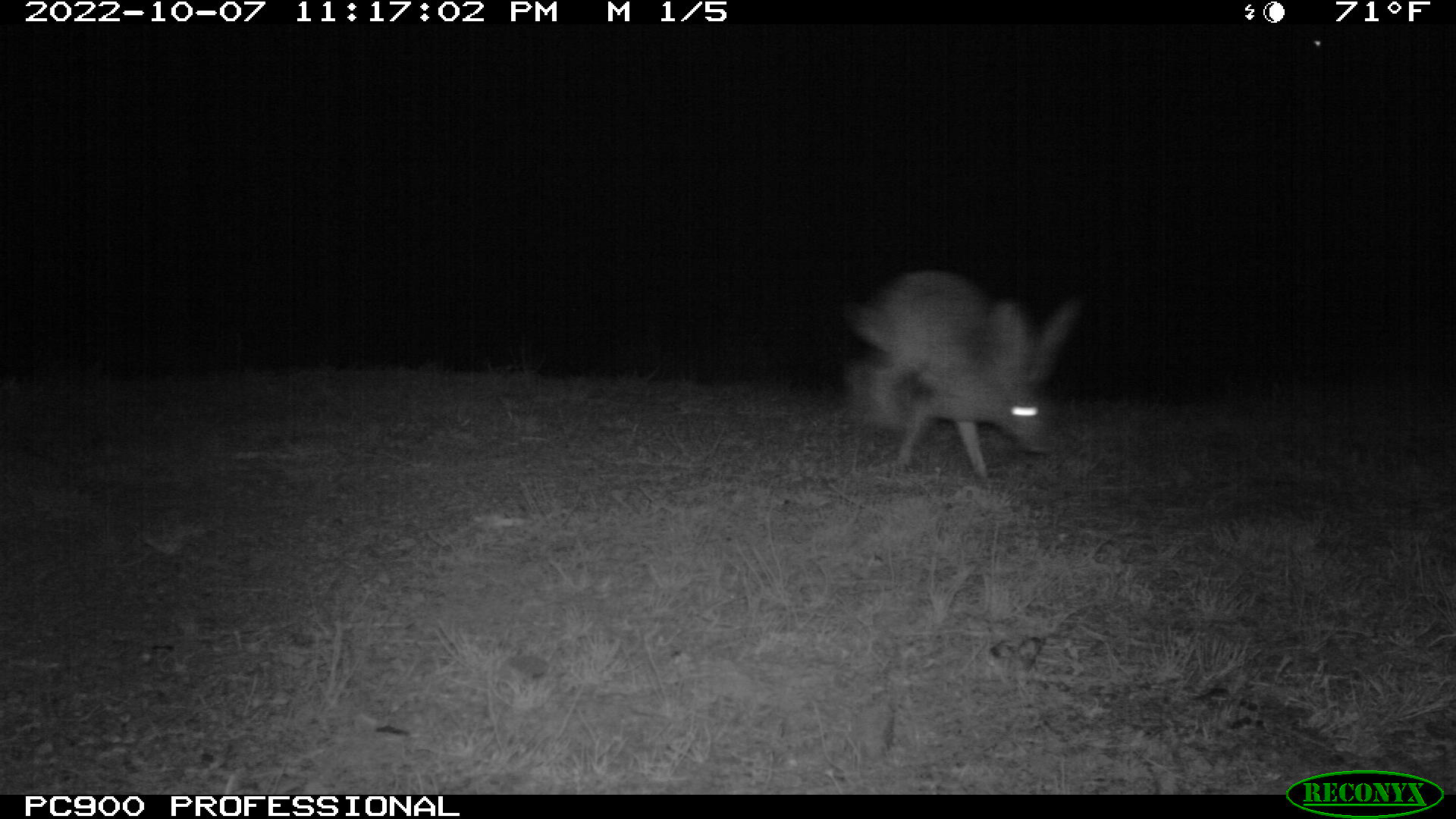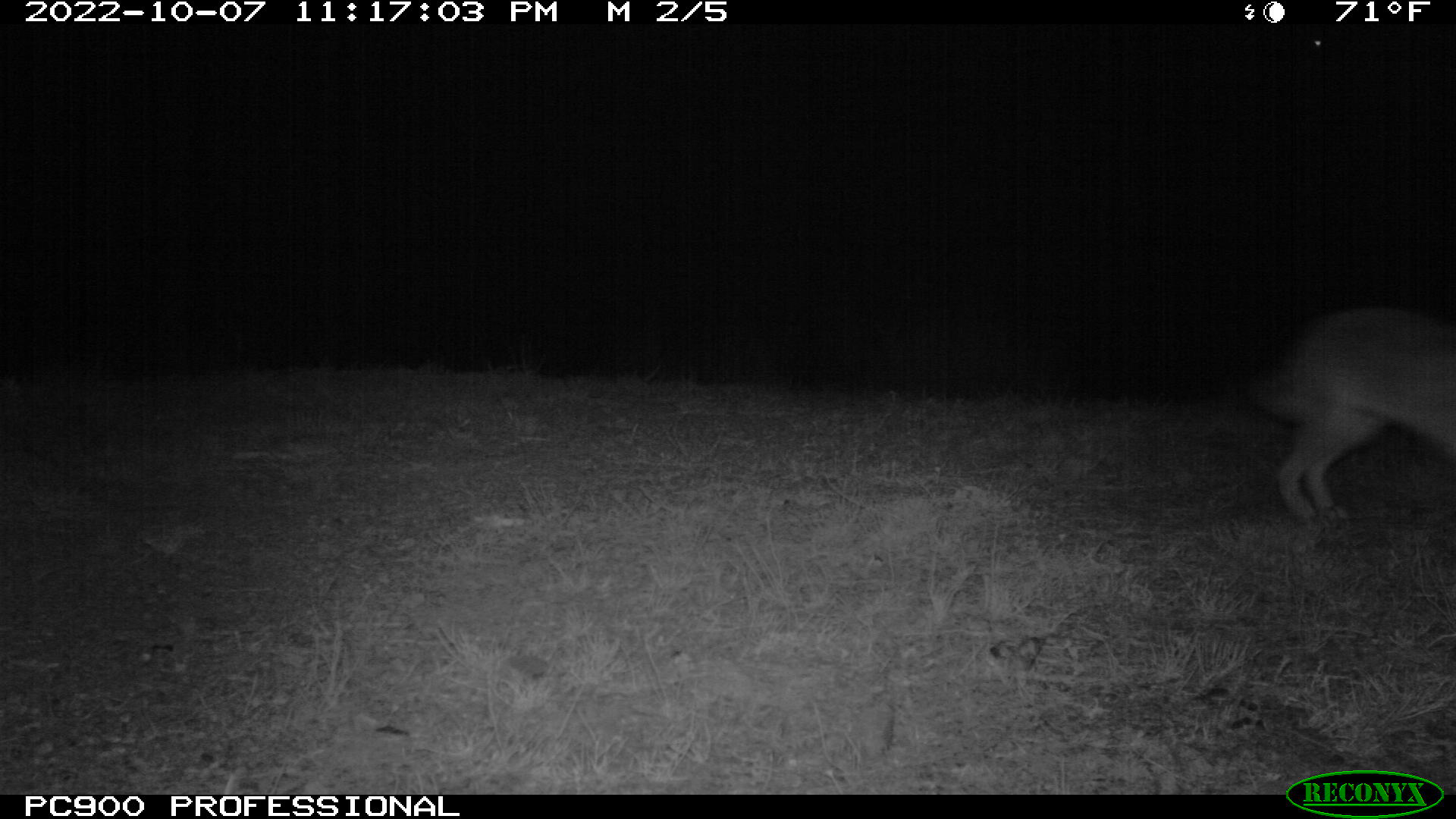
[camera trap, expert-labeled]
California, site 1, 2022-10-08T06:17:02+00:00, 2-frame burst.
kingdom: Animalia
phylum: Chordata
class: Mammalia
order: Lagomorpha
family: Leporidae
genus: Lepus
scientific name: Lepus californicus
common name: black-tailed jackrabbit